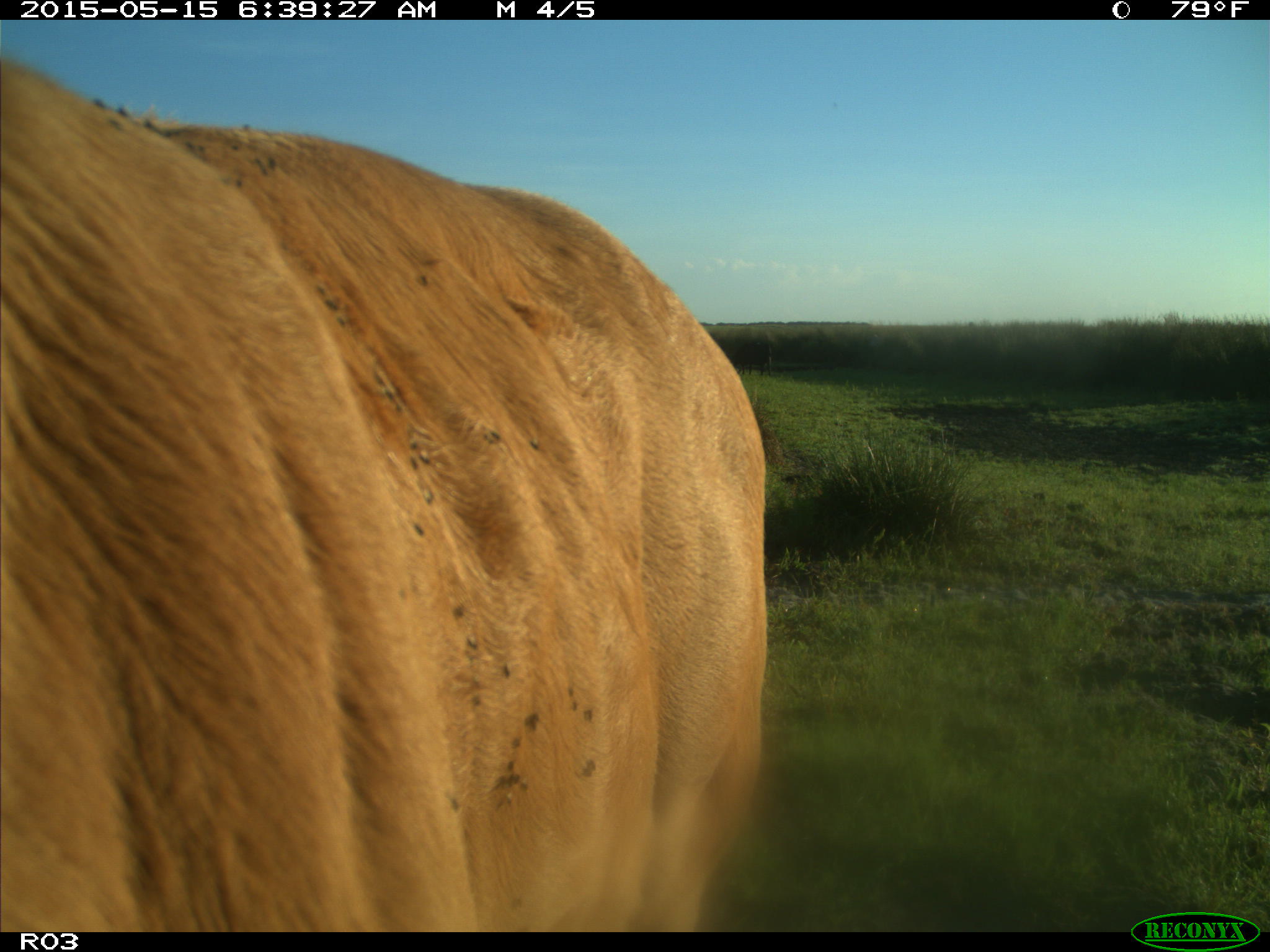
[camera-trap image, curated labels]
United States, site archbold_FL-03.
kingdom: Animalia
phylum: Chordata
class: Mammalia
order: Artiodactyla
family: Bovidae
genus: Bos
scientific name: Bos taurus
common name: domestic cow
Bos taurus (domestic cow).